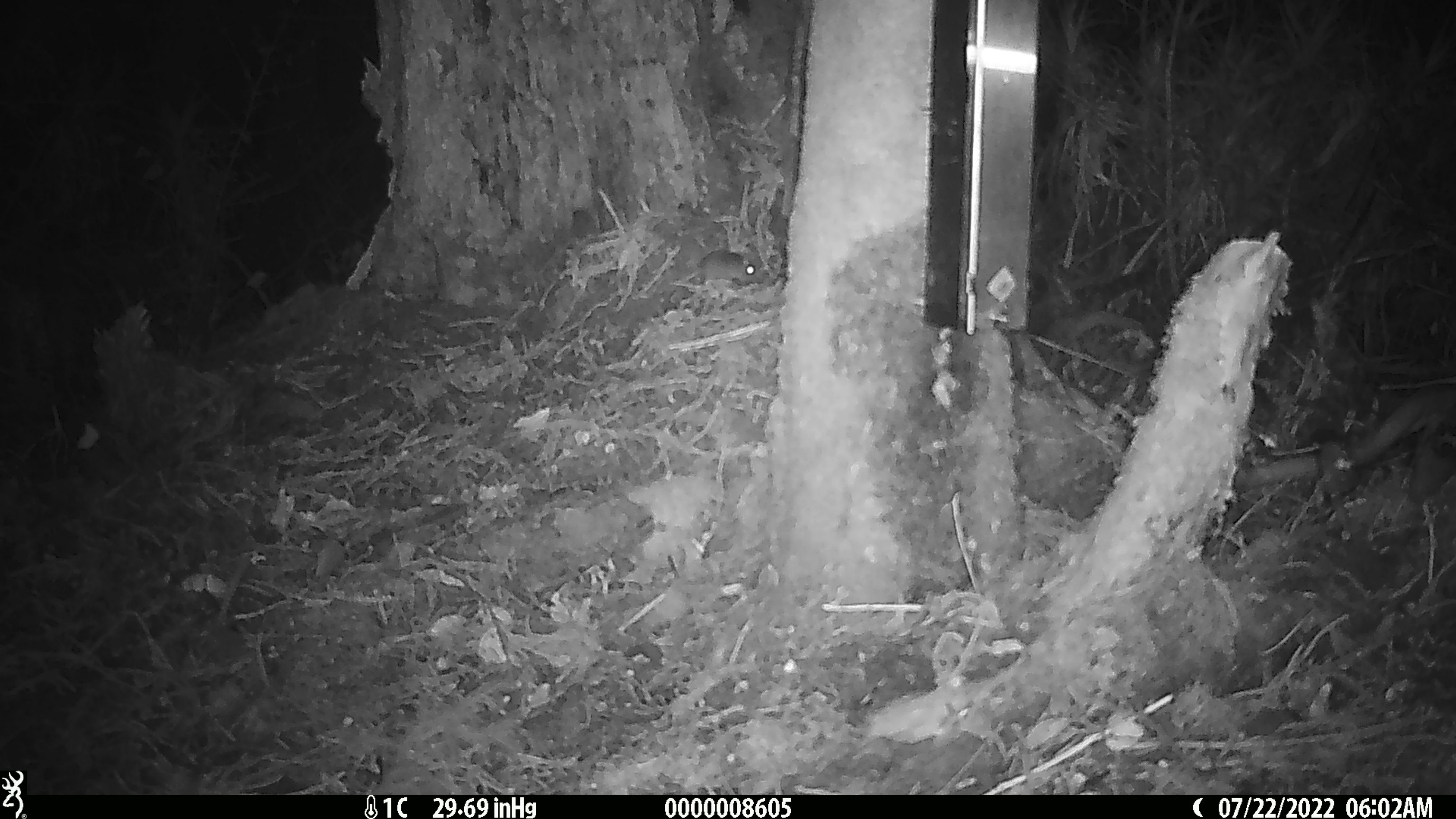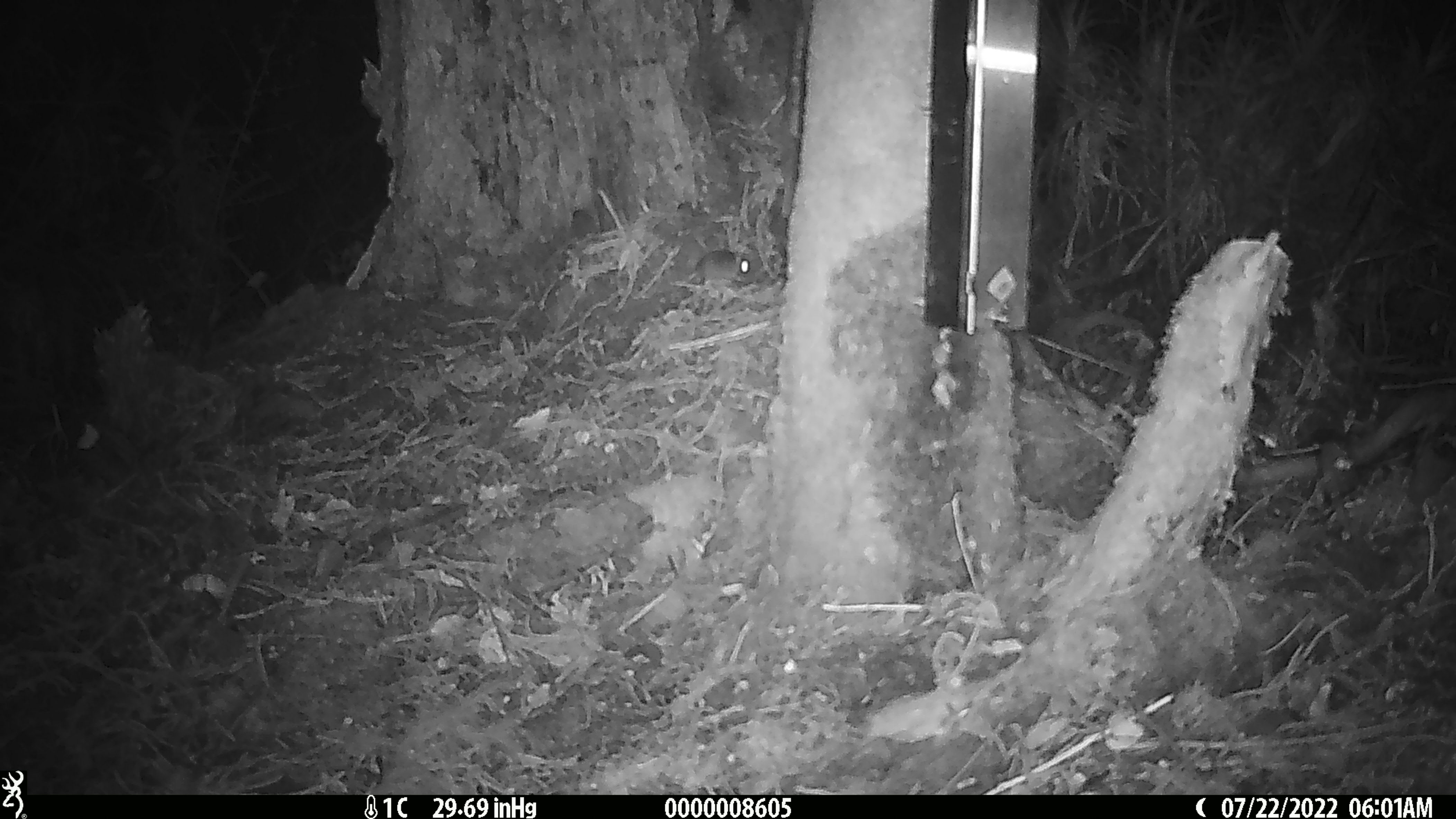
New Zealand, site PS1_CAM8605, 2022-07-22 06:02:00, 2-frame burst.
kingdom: Animalia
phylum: Chordata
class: Mammalia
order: Rodentia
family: Muridae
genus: Mus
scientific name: Mus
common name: mouse